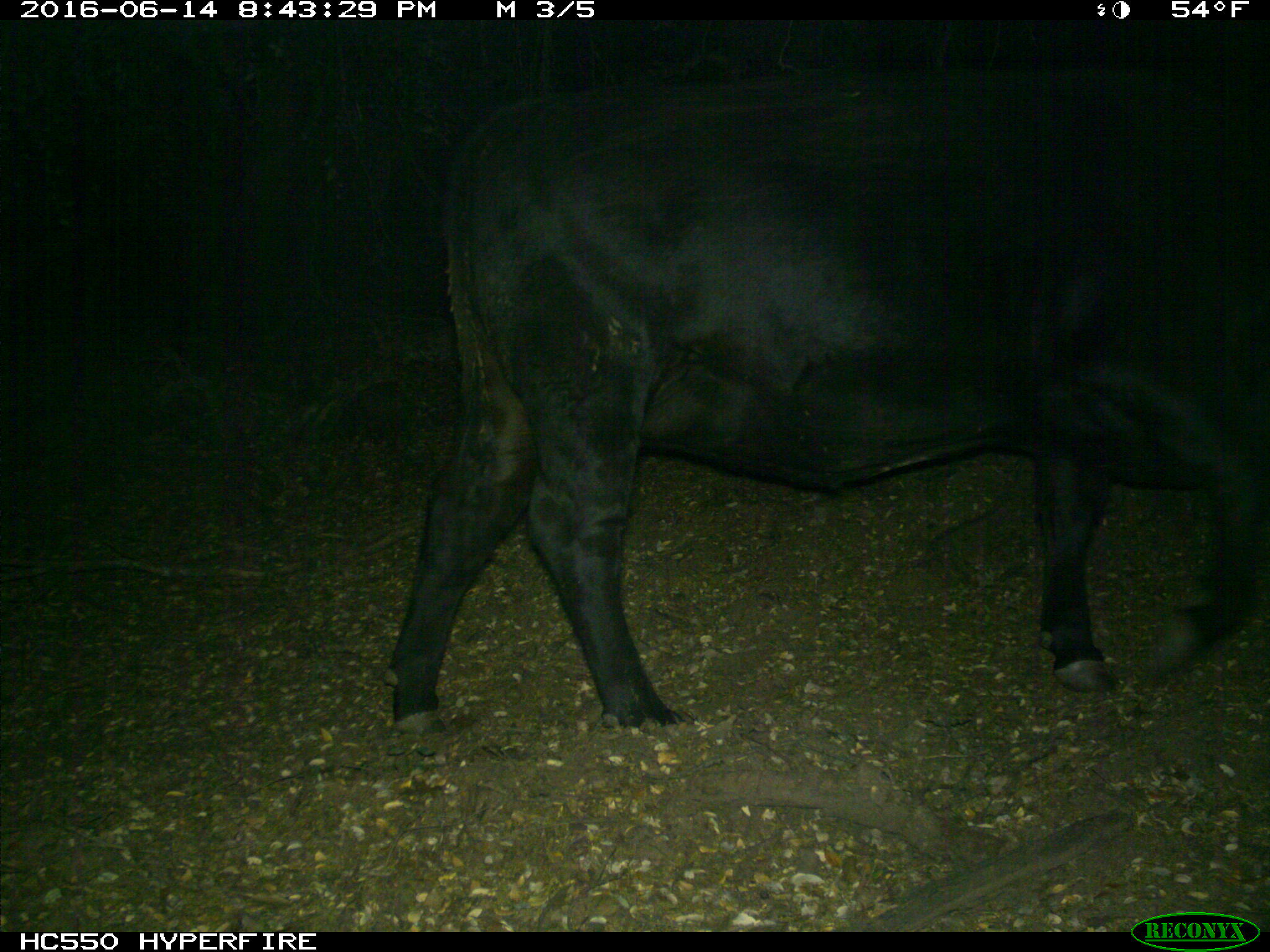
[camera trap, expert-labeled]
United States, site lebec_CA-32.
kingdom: Animalia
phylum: Chordata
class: Mammalia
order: Artiodactyla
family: Bovidae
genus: Bos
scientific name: Bos taurus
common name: domestic cow